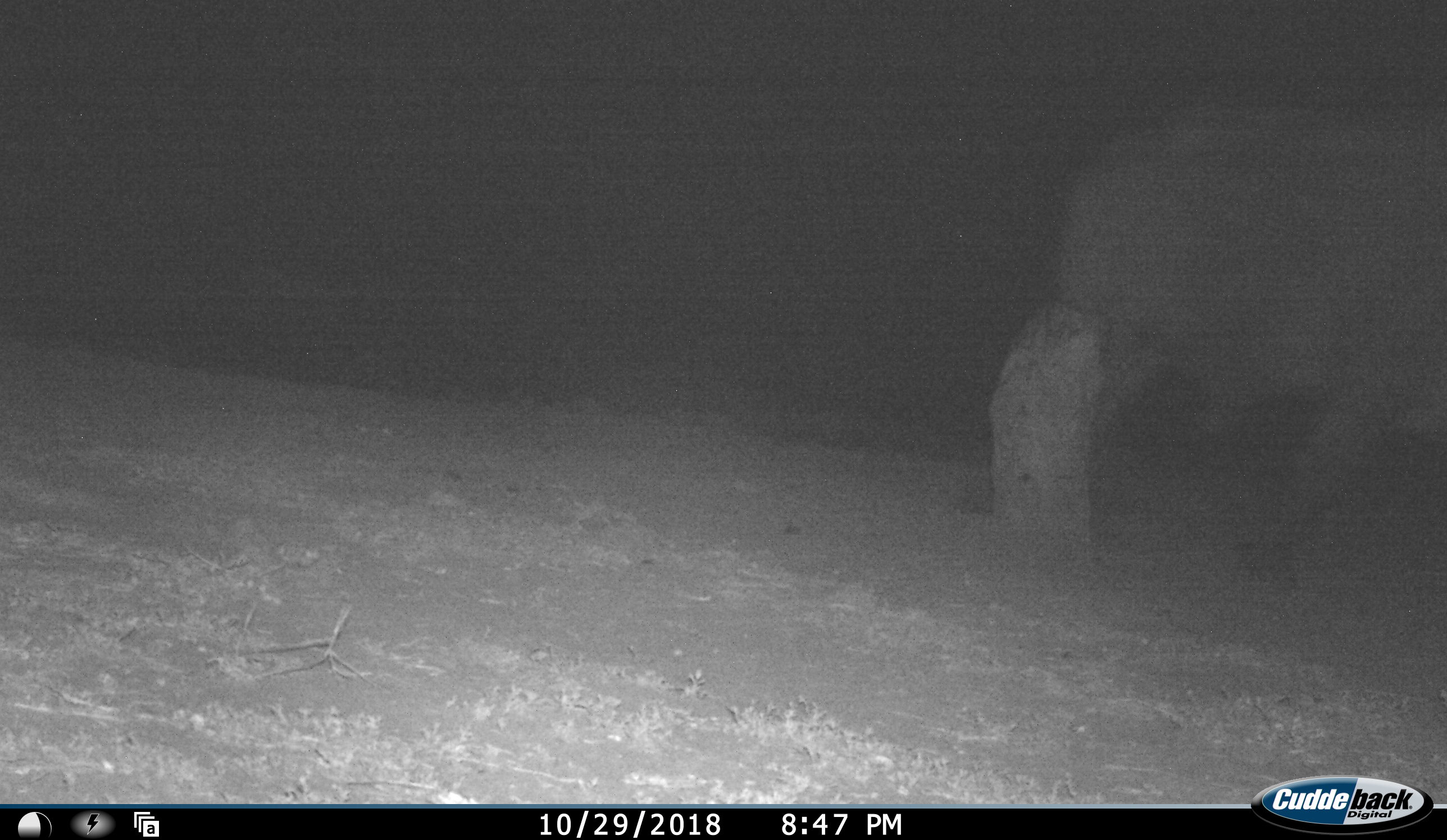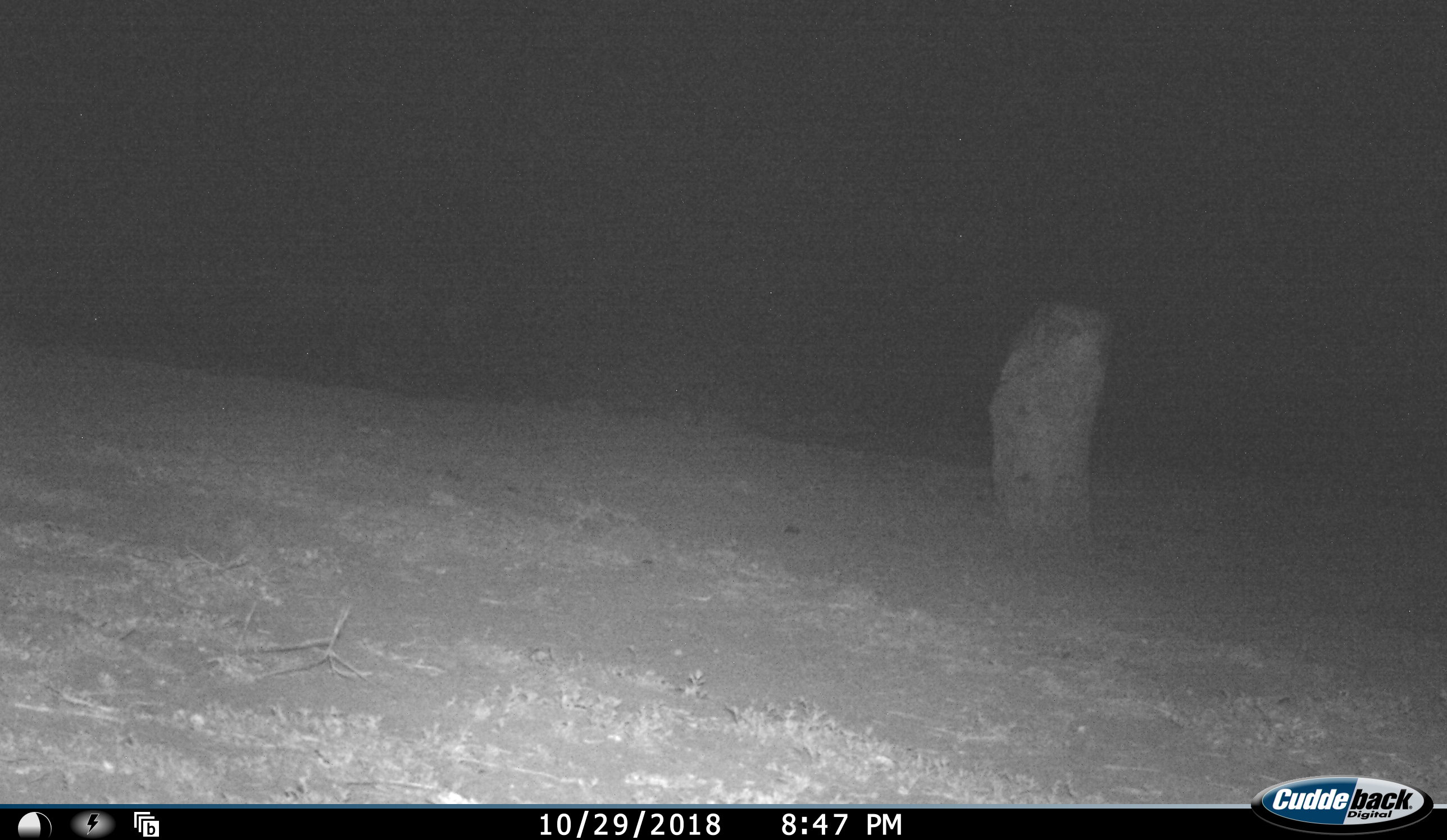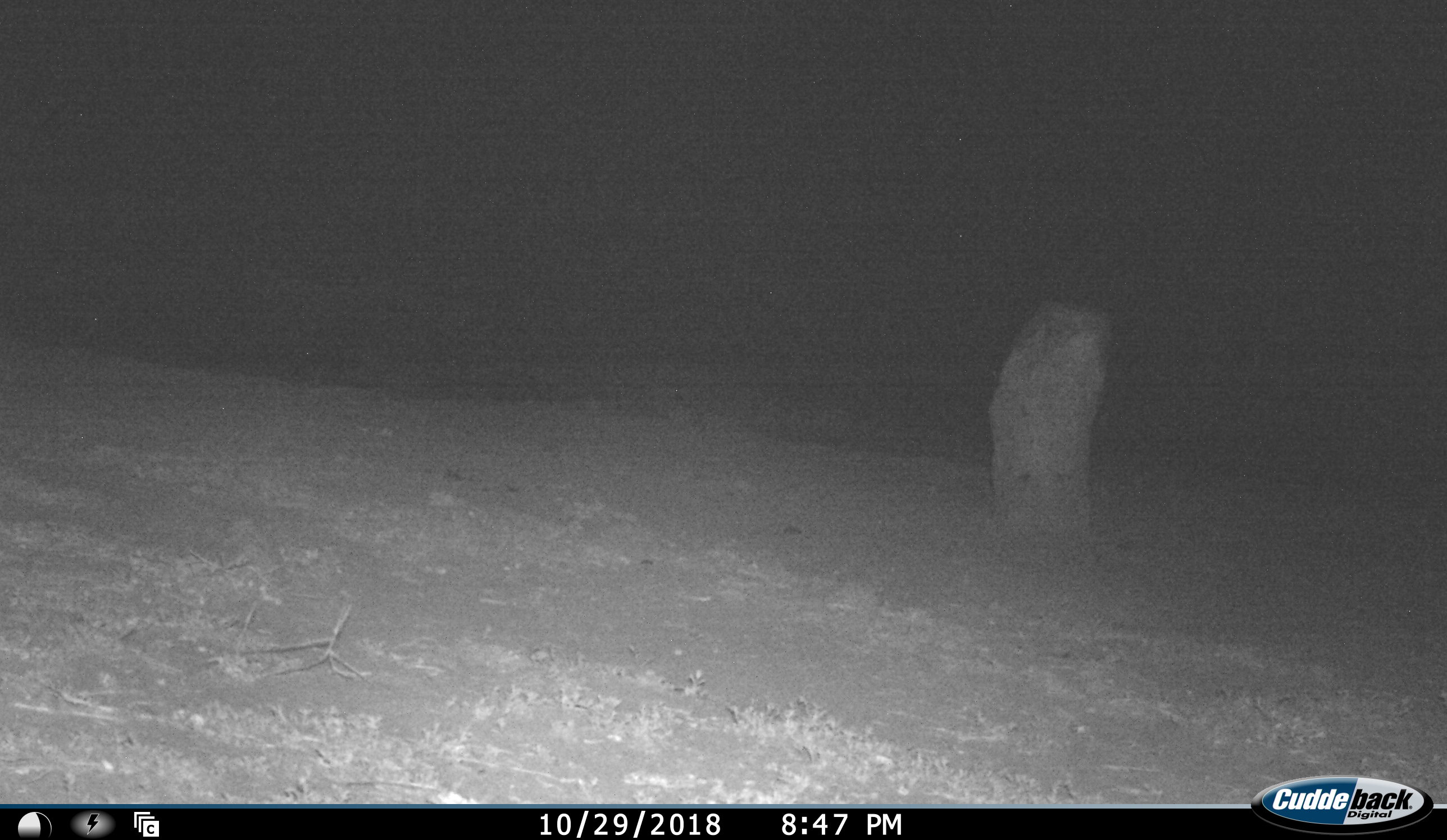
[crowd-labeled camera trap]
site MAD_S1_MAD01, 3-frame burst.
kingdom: Animalia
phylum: Chordata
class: Mammalia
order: Proboscidea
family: Elephantidae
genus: Loxodonta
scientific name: Loxodonta africana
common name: african bush elephant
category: elephant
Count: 1.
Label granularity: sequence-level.